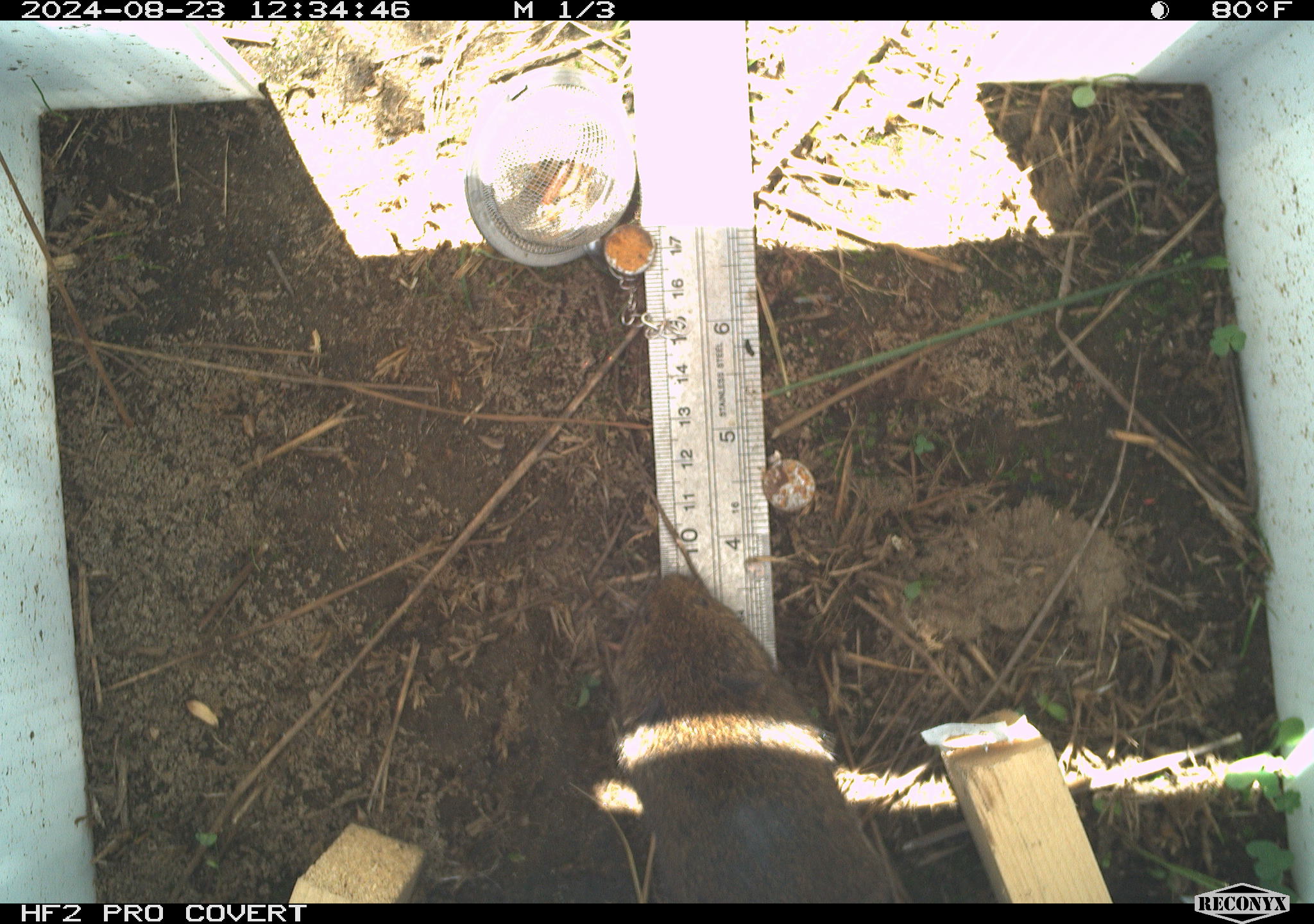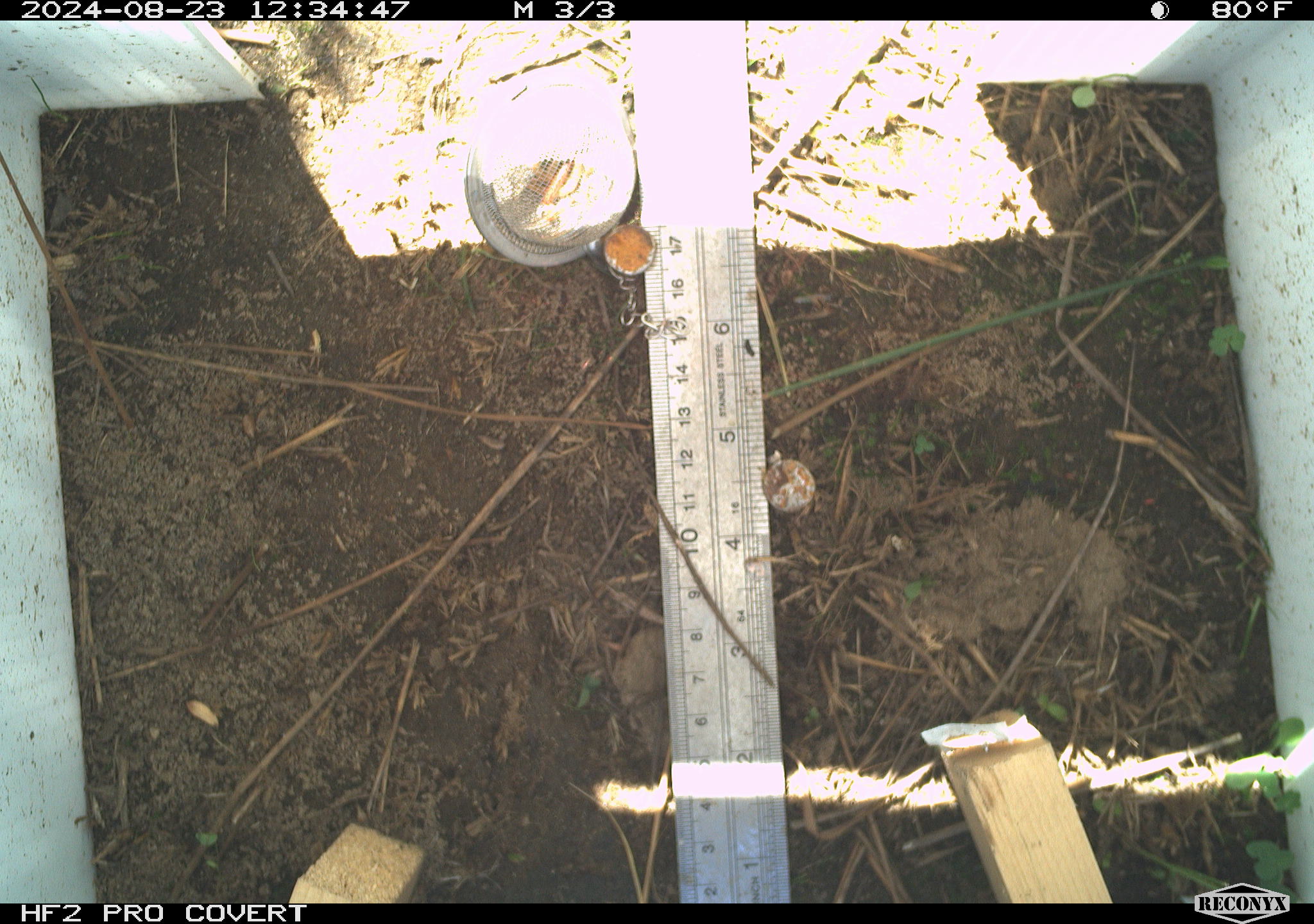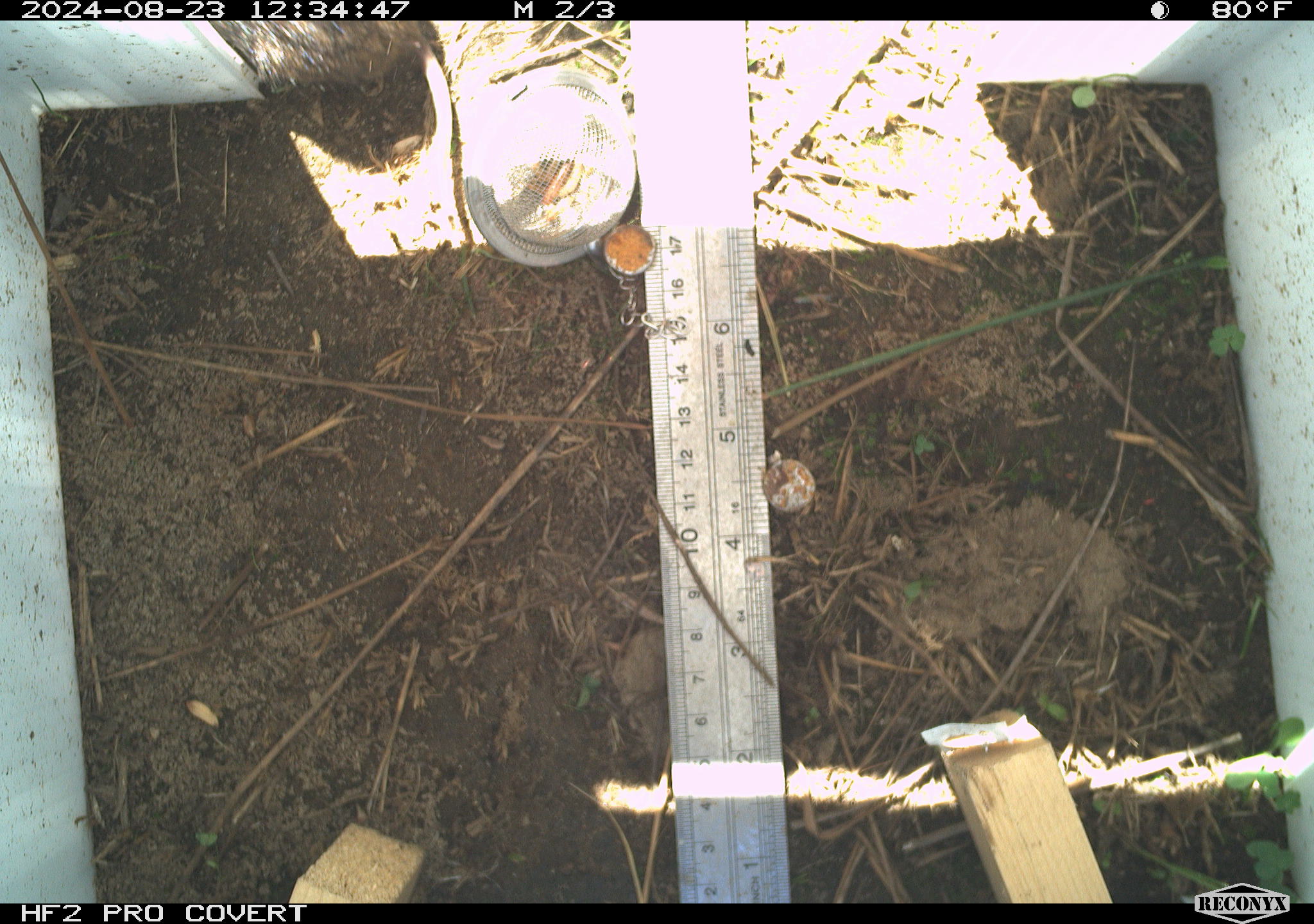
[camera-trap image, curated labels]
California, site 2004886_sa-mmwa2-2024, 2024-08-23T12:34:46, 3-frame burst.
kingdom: Animalia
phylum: Chordata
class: Mammalia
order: Rodentia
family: Cricetidae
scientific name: Arvicolinae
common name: voles, lemmings, and muskrats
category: arvicolinae subfamily